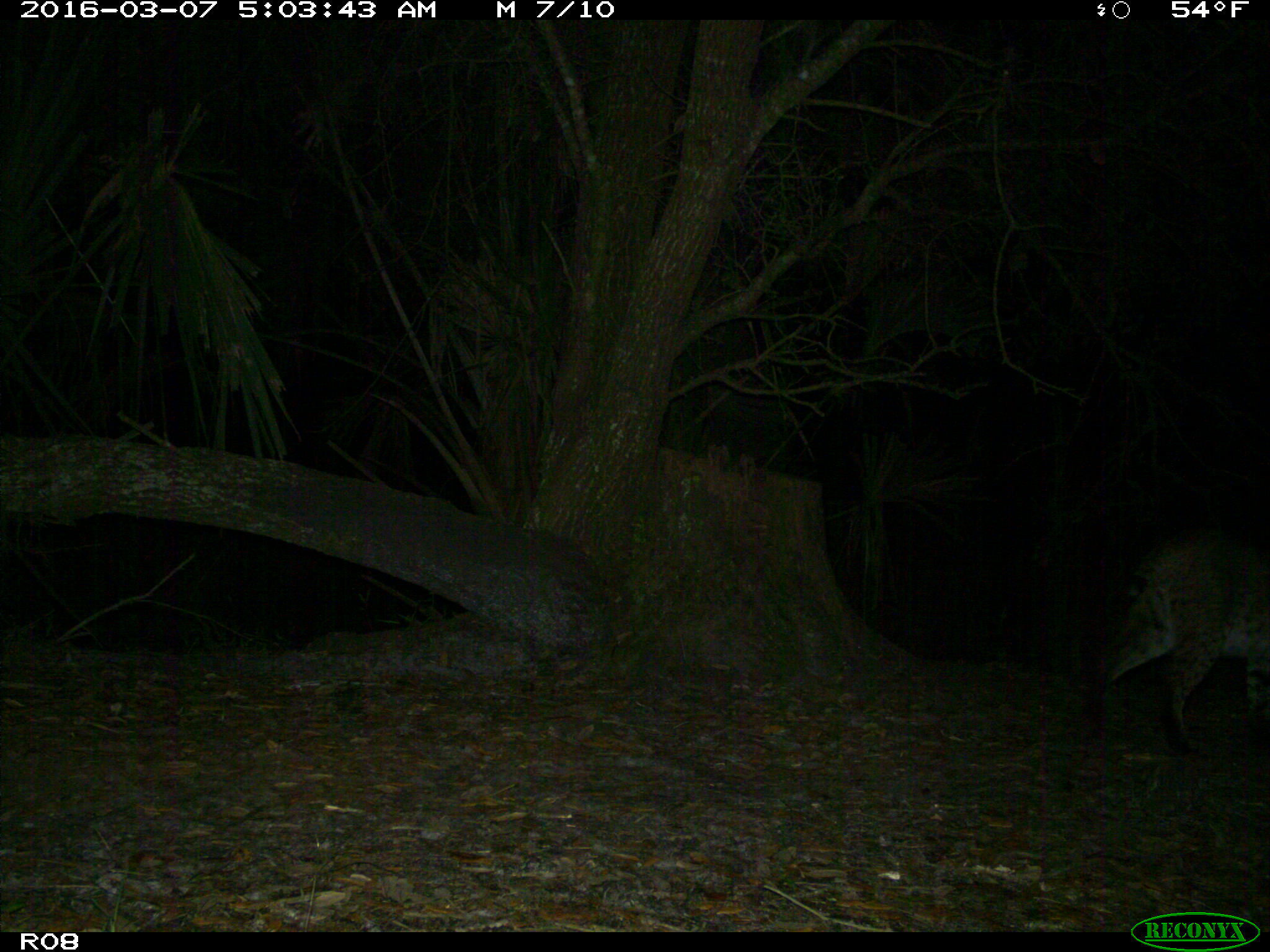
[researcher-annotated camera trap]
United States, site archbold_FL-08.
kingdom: Animalia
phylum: Chordata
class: Mammalia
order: Carnivora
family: Felidae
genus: Lynx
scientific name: Lynx rufus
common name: bobcat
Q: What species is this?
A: Lynx rufus (bobcat).